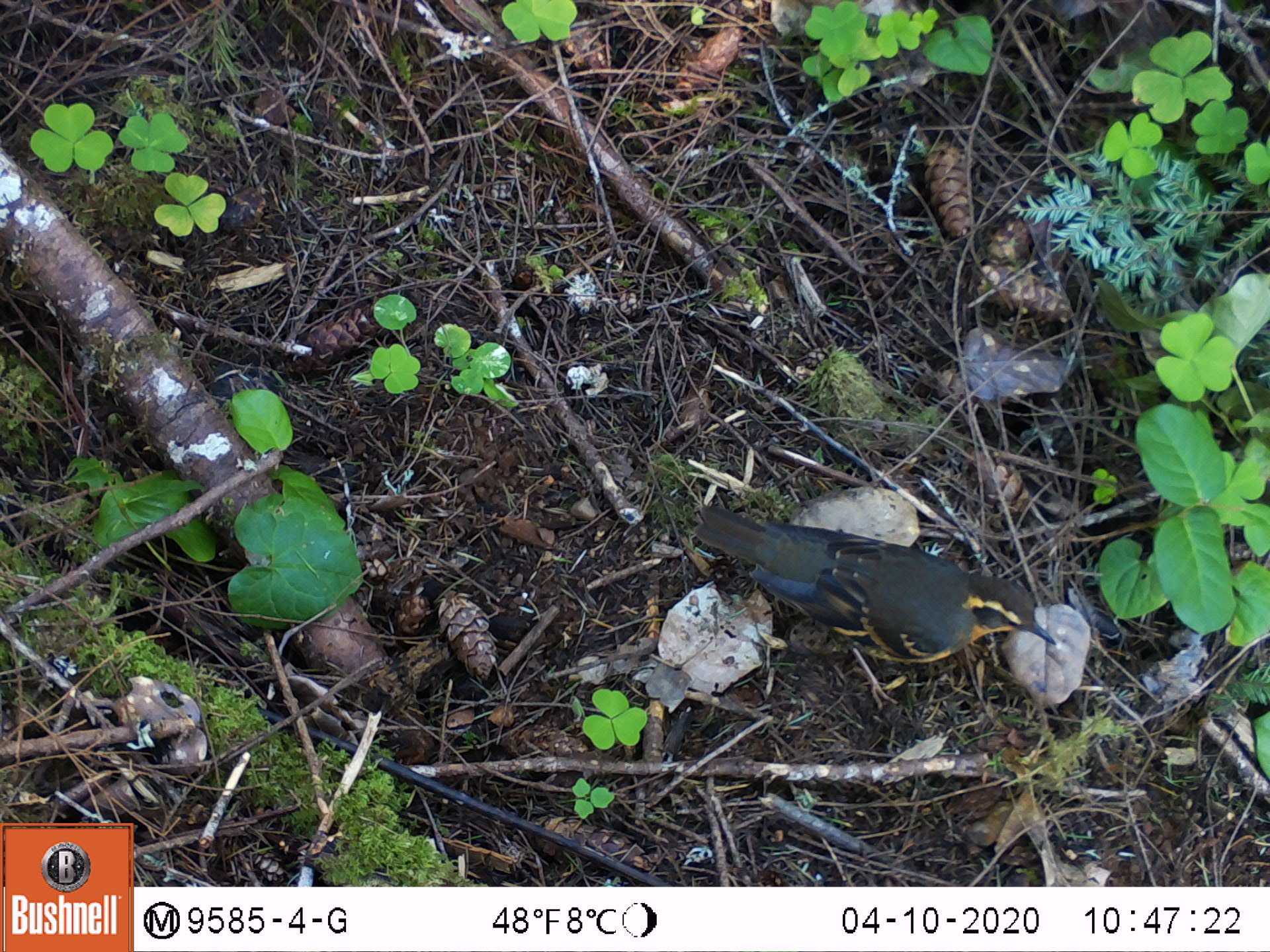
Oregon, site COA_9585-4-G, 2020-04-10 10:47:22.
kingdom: Animalia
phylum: Chordata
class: Aves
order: Passeriformes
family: Turdidae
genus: Ixoreus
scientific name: Ixoreus naevius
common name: varied thrush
Varied thrush (Ixoreus naevius).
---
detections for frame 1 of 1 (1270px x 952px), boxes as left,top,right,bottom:
varied thrush: 690,506,1060,701